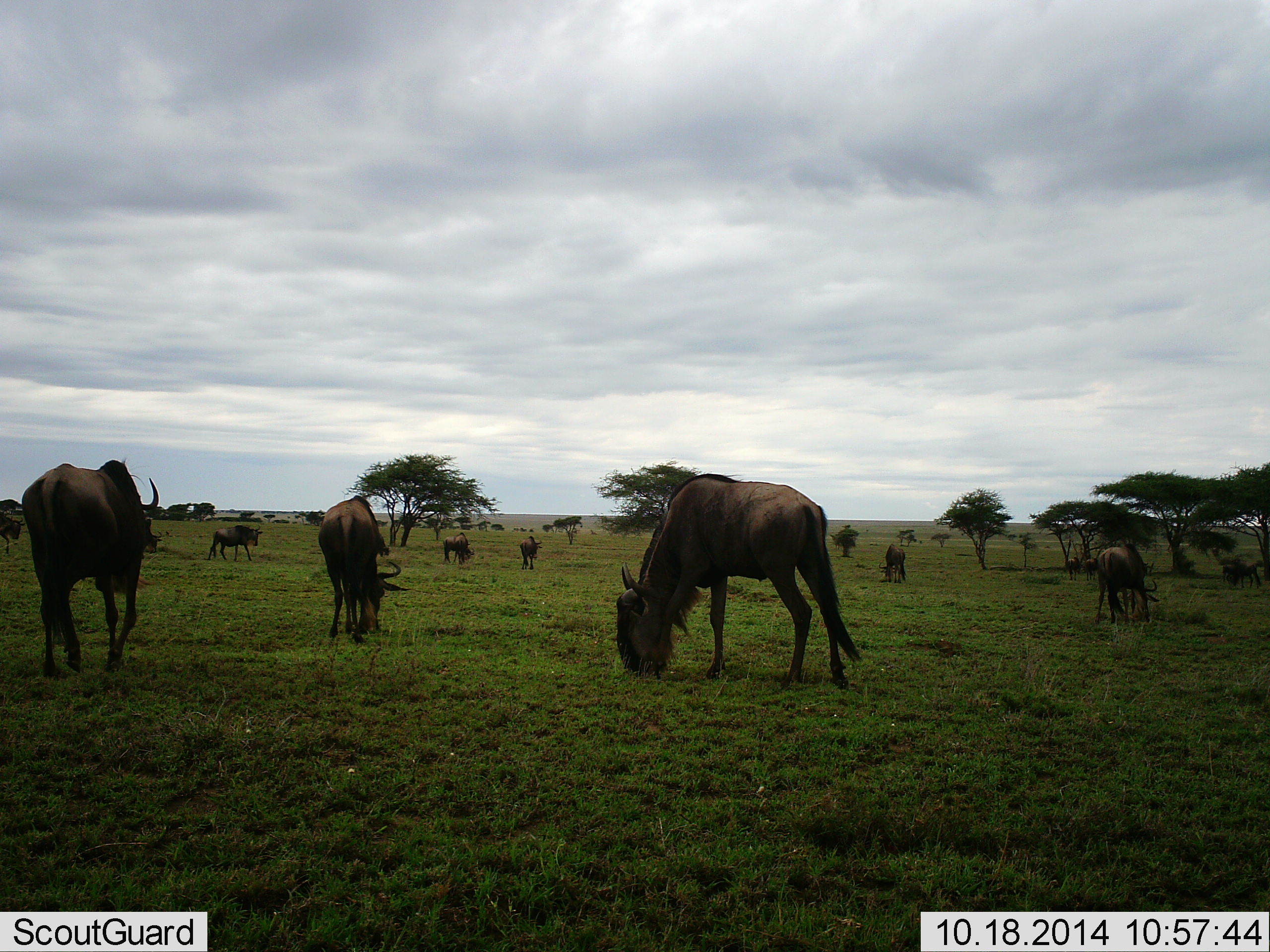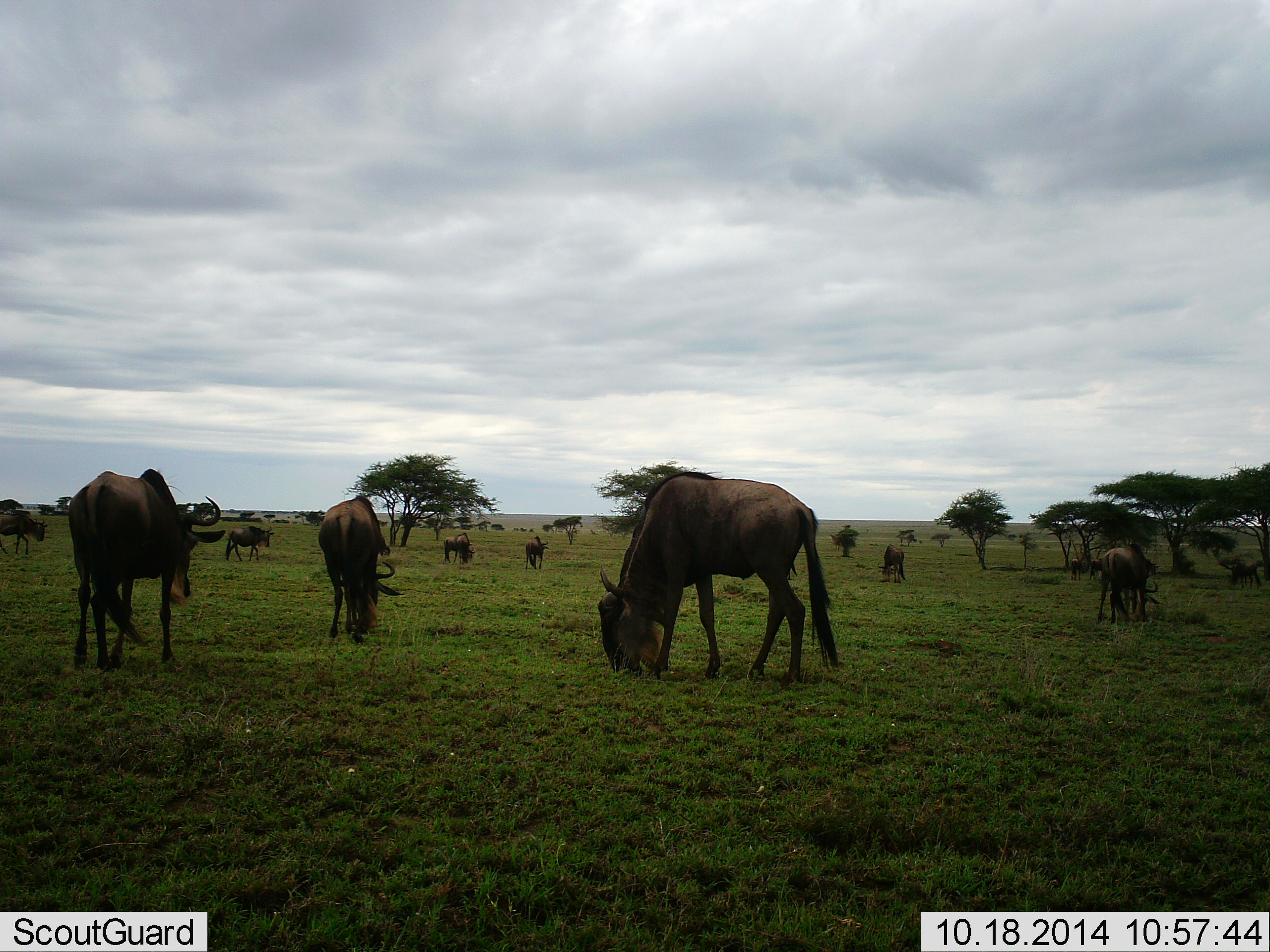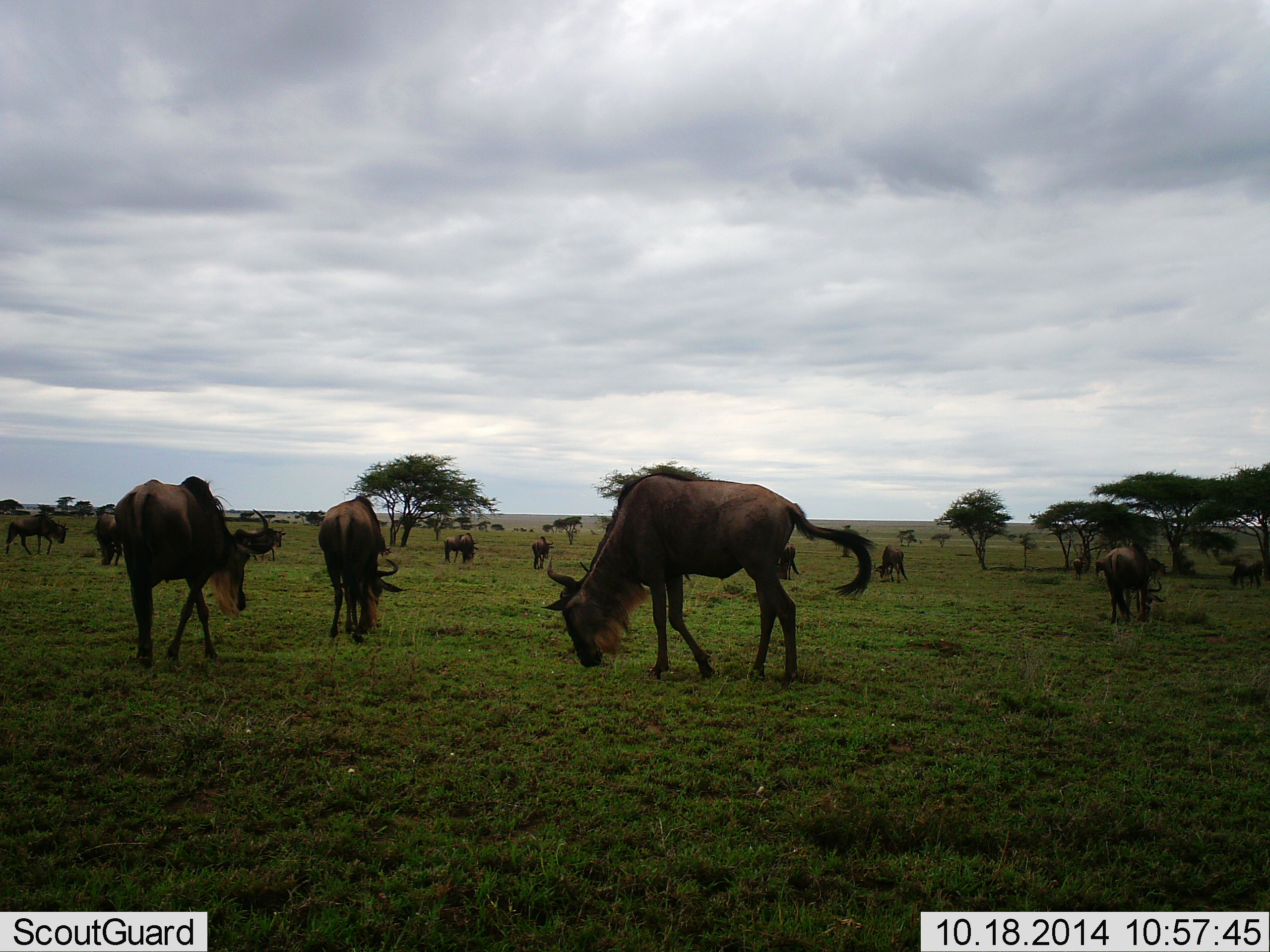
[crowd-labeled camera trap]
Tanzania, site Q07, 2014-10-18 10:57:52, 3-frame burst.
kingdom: Animalia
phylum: Chordata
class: Mammalia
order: Artiodactyla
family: Bovidae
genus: Connochaetes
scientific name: Connochaetes taurinus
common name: blue wildebeest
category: wildebeest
Wildebeest (blue wildebeest) (Connochaetes taurinus), count 11-50. Behavior (volunteer vote fractions): standing 60%, resting 0%, moving 60%, interacting 0%. Young present (vote fraction): 0%. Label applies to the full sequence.